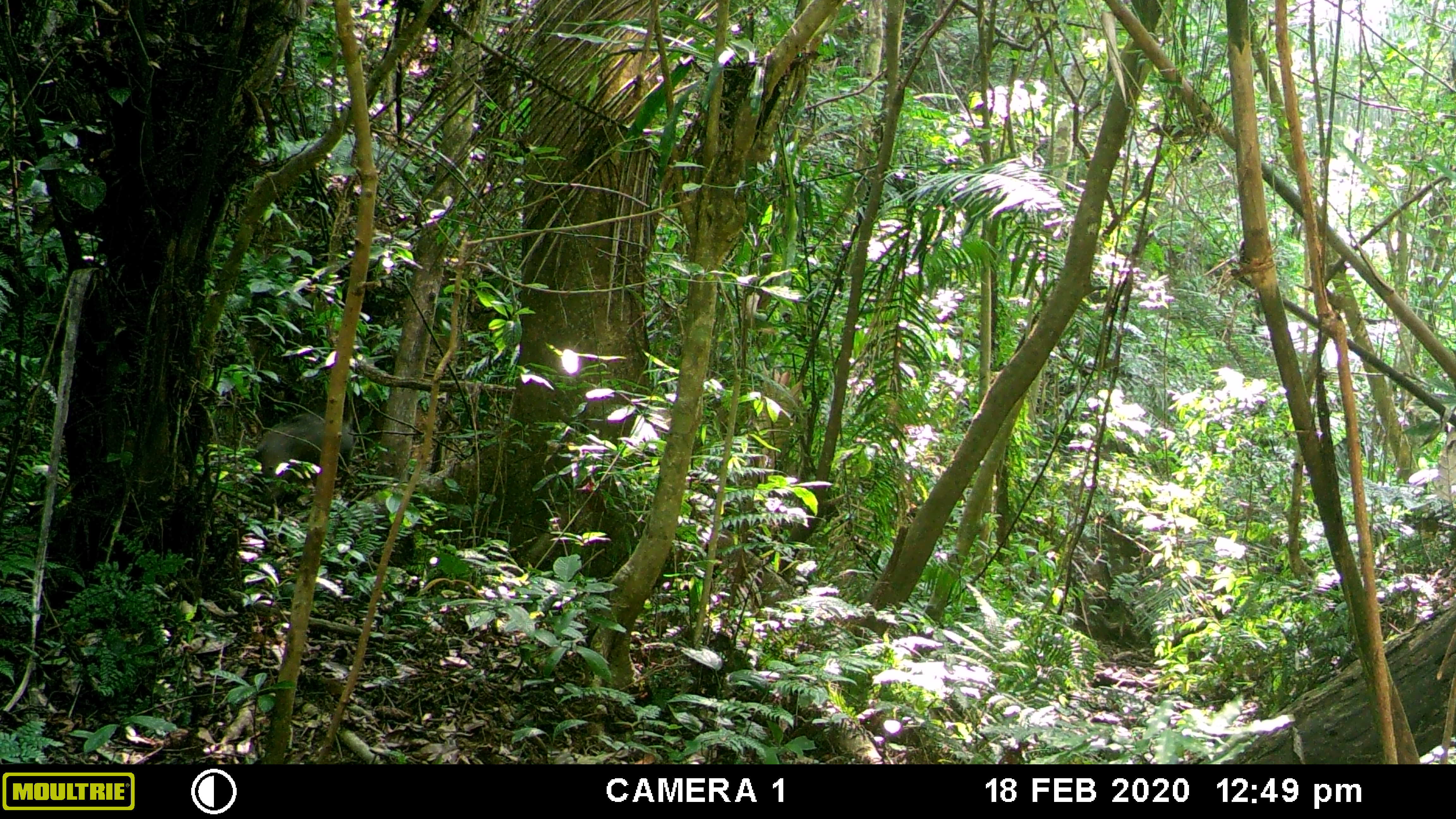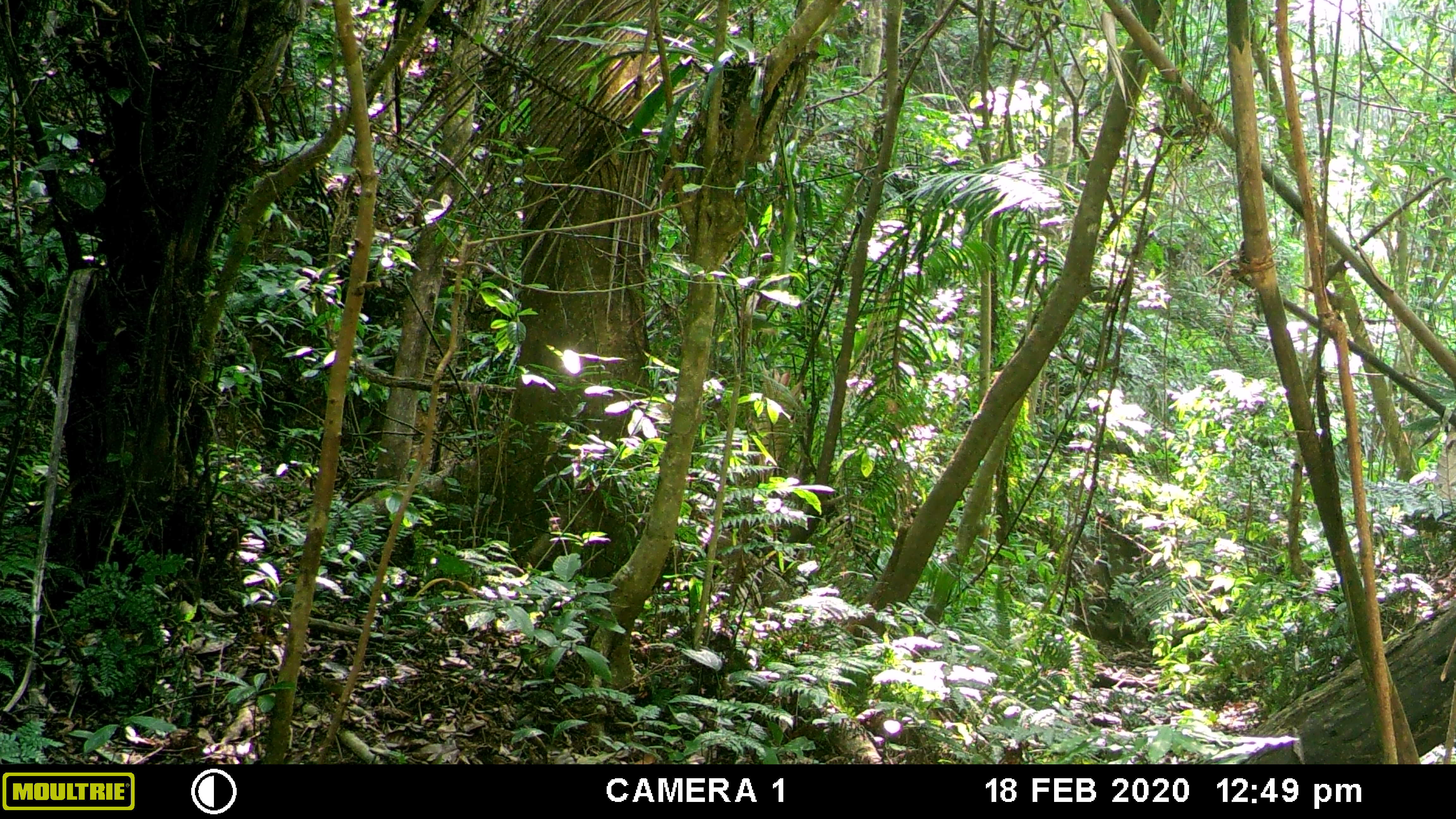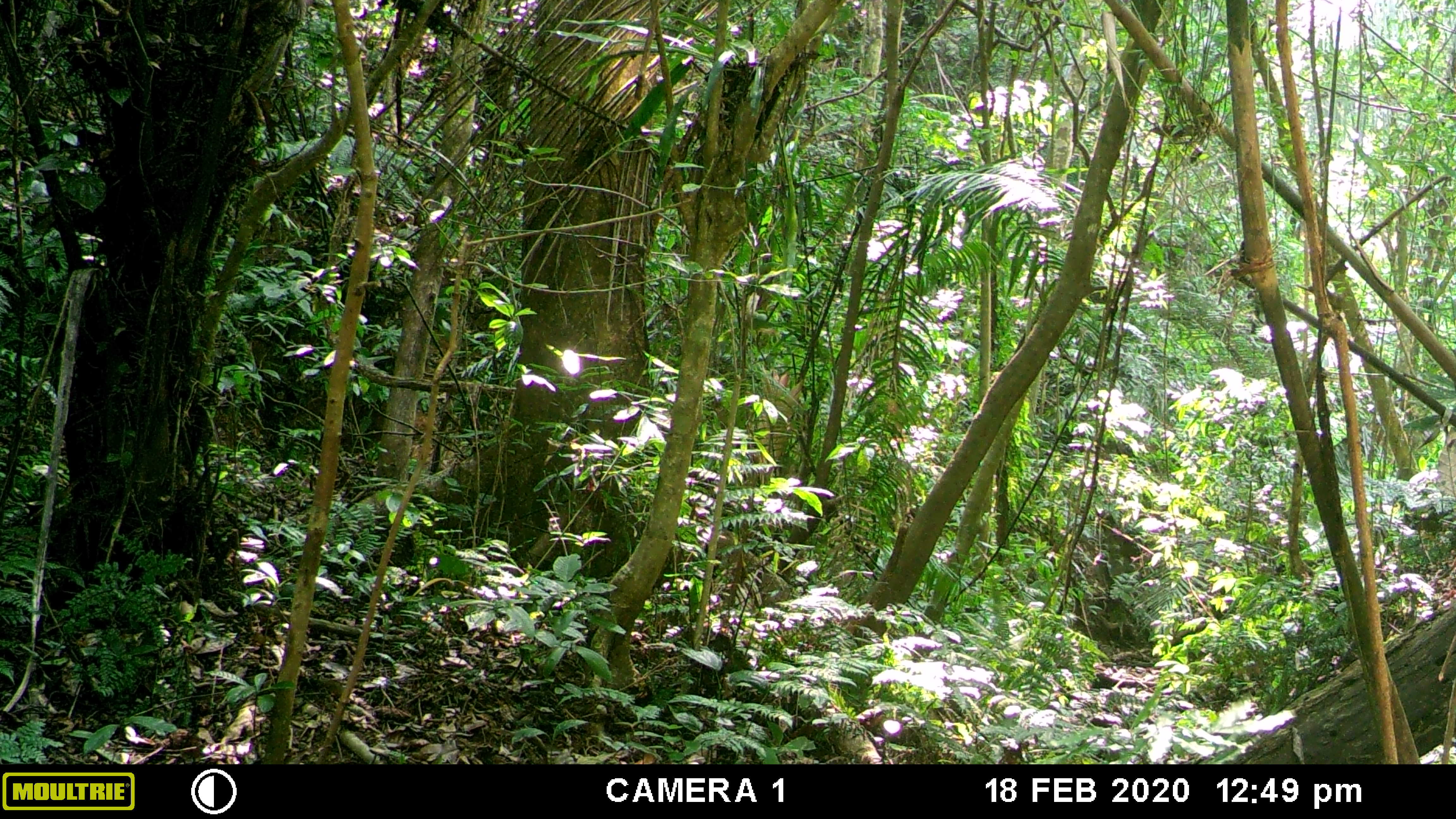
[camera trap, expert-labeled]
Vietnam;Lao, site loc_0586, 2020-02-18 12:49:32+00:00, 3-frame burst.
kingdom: Animalia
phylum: Chordata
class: Mammalia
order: Artiodactyla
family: Suidae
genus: Sus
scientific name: Sus scrofa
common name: eurasian wild pig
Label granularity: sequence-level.